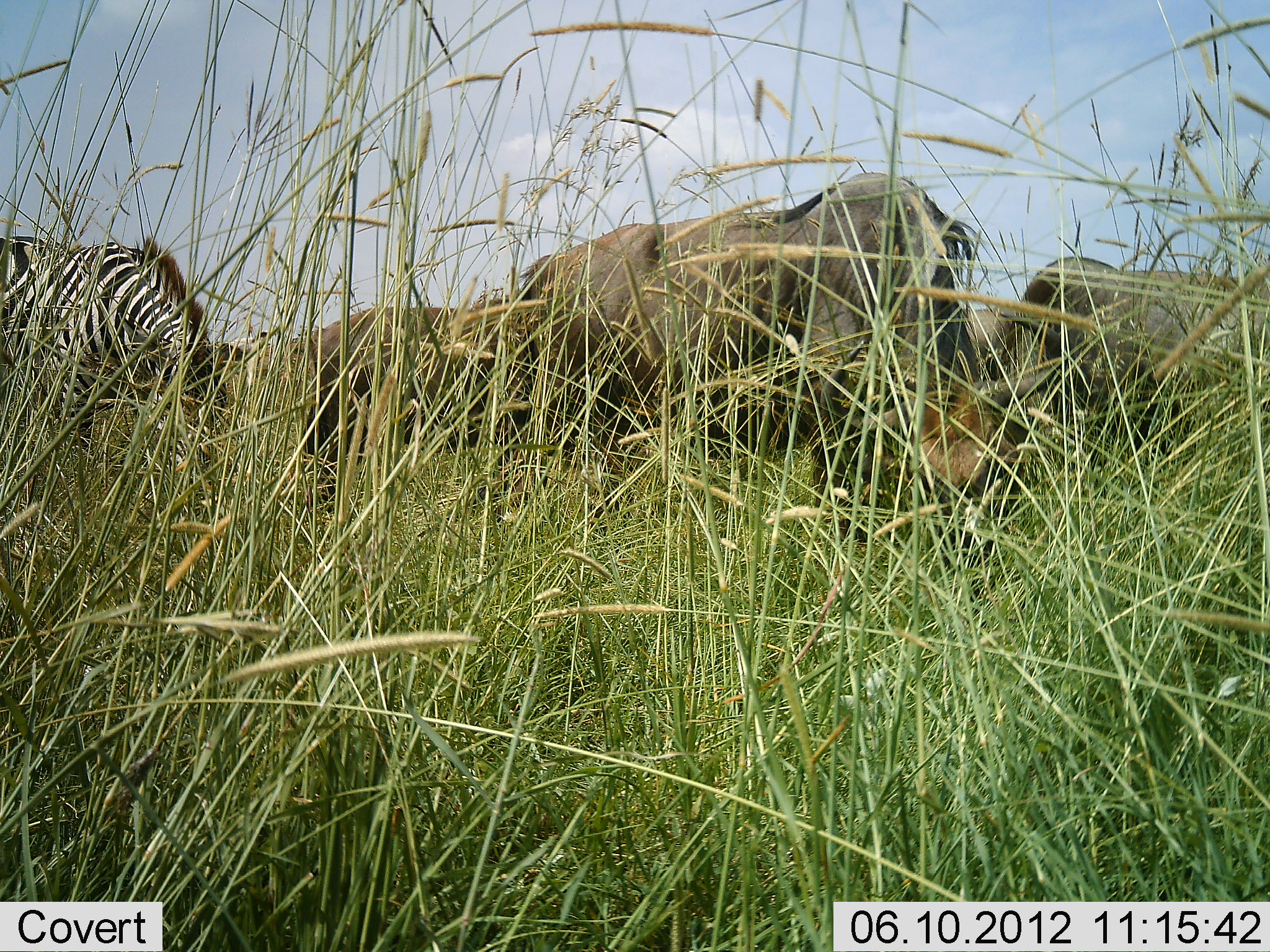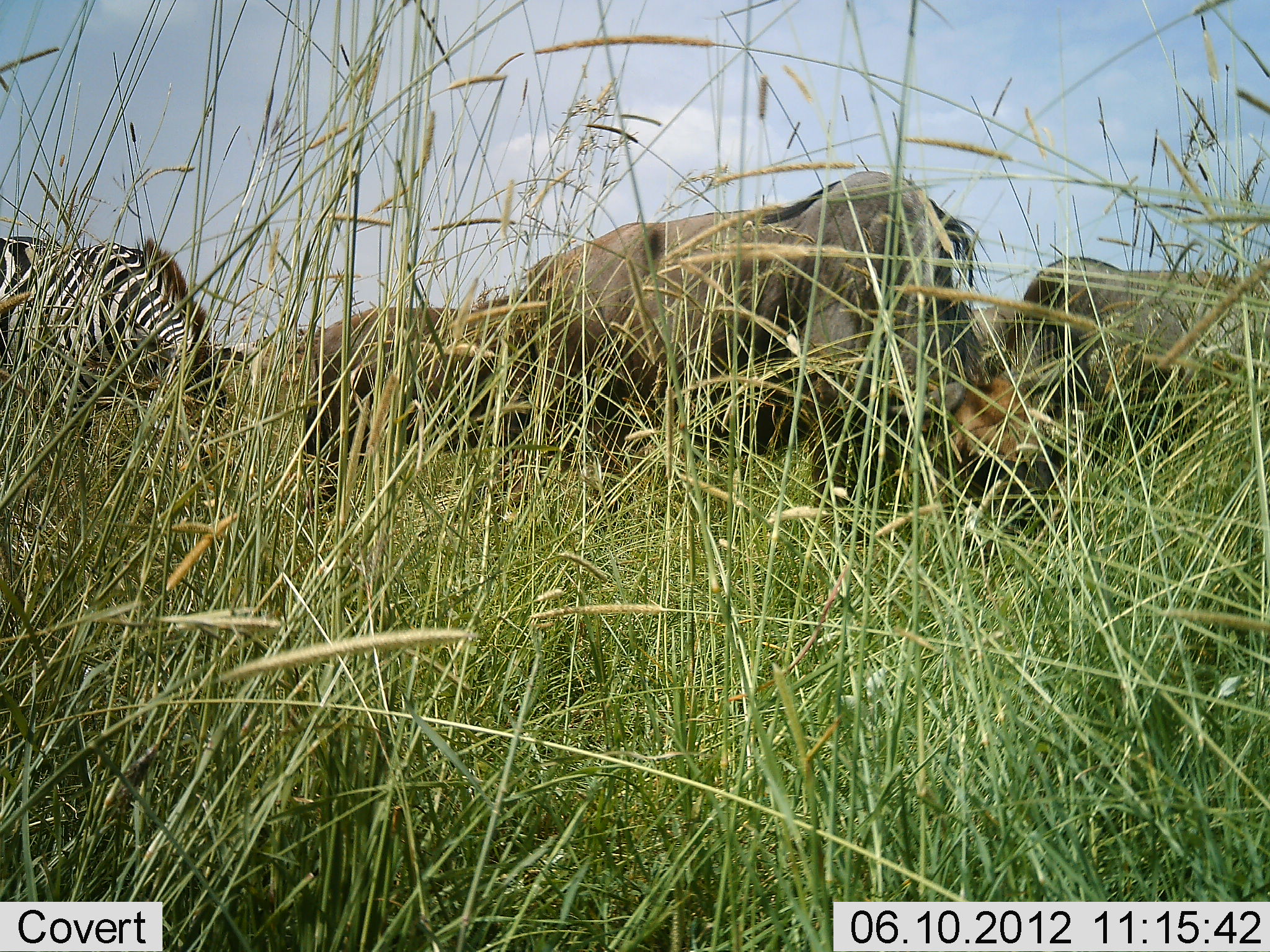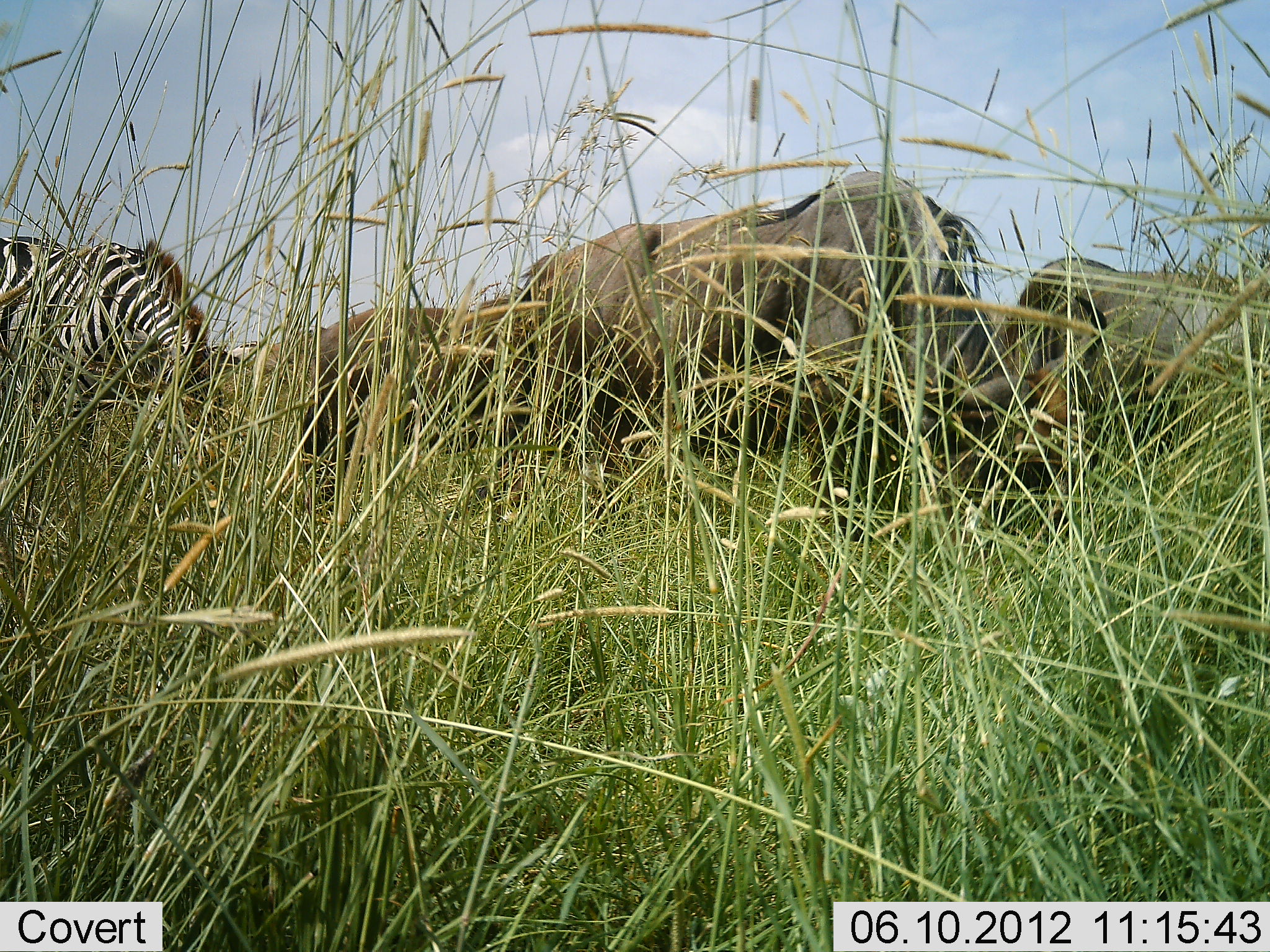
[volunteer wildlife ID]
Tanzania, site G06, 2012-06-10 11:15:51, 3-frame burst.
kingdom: Animalia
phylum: Chordata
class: Mammalia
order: Artiodactyla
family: Bovidae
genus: Connochaetes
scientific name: Connochaetes taurinus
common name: blue wildebeest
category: wildebeest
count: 3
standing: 10%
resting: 0%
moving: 0%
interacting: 0%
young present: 0%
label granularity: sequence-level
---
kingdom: Animalia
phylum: Chordata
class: Mammalia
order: Perissodactyla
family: Equidae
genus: Equus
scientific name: Equus quagga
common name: plains zebra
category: zebra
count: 1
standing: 14%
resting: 0%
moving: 0%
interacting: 0%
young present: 0%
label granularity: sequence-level